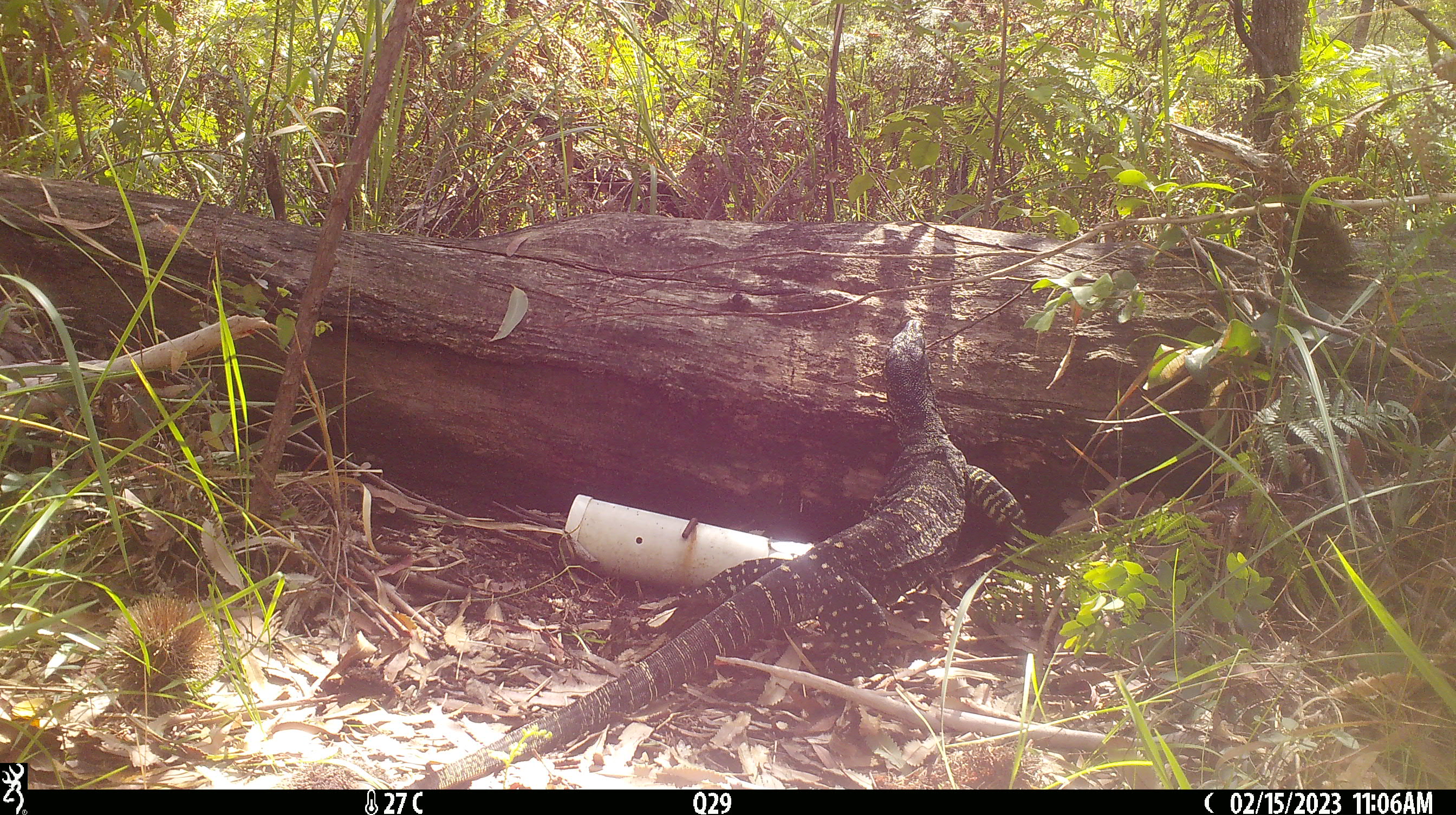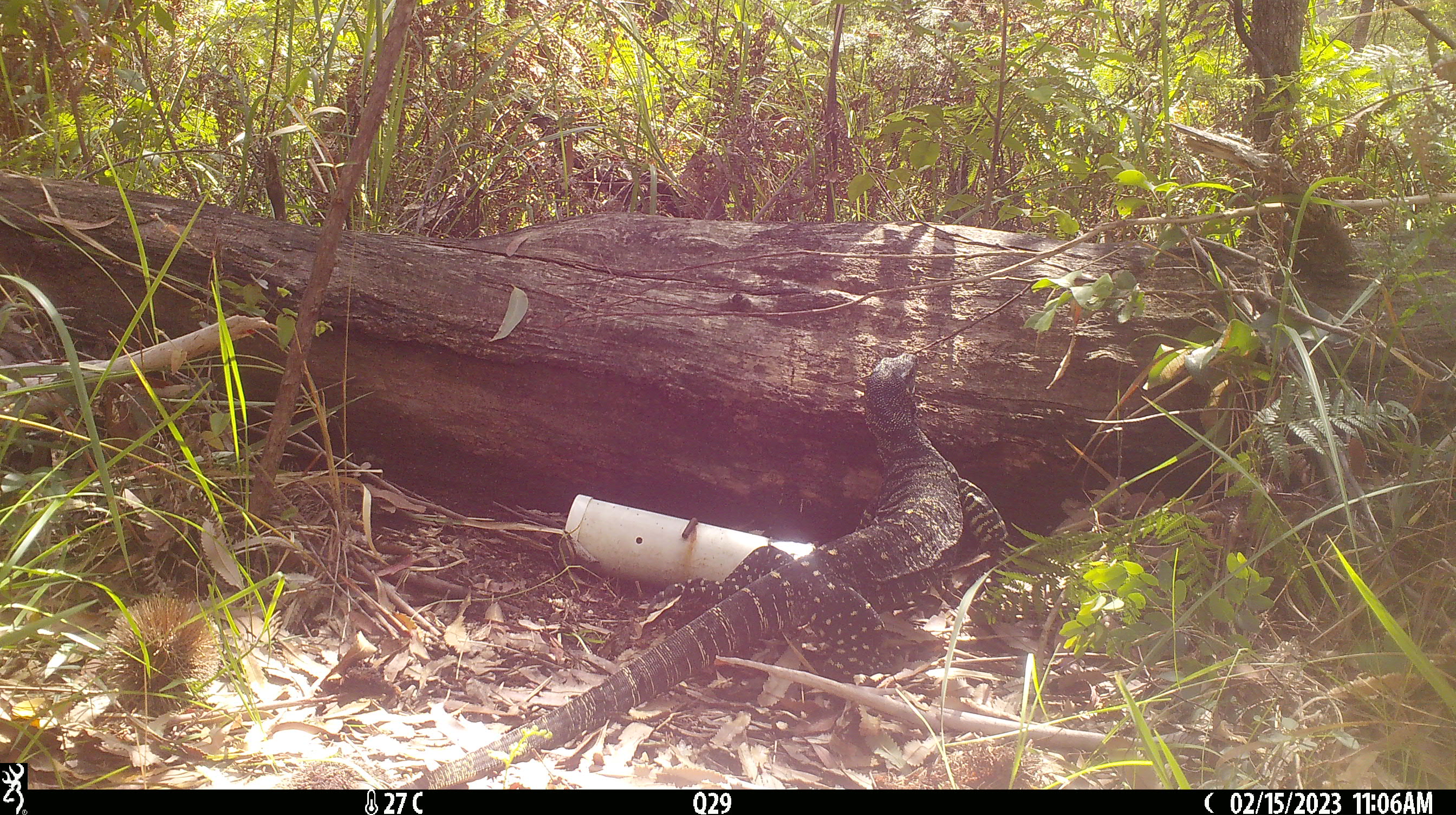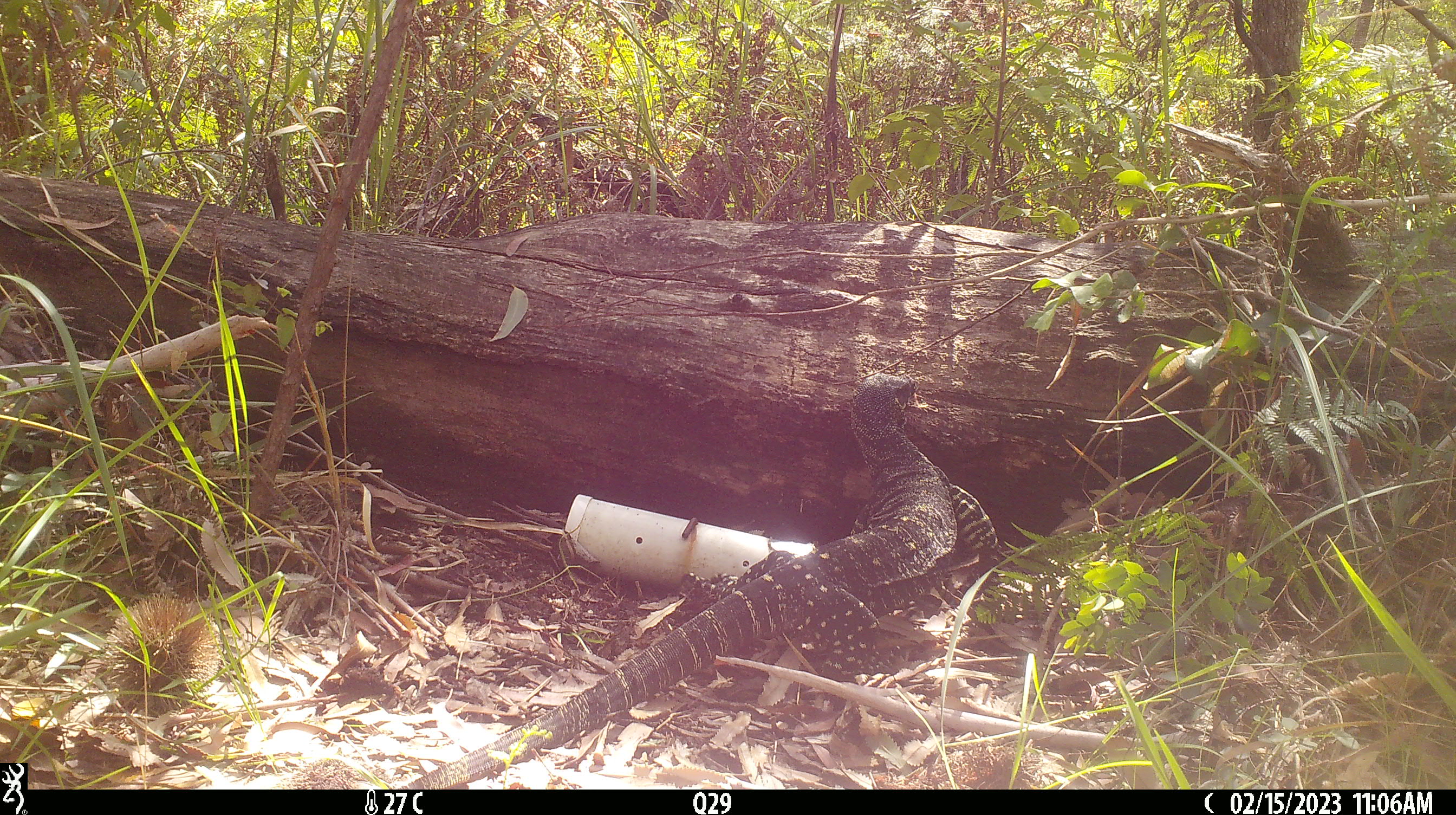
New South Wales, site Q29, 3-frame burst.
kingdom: Animalia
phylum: Chordata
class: Reptilia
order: Squamata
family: Varanidae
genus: Varanus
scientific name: Varanus varius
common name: lace monitor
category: goanna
Goanna (lace monitor) (Varanus varius).